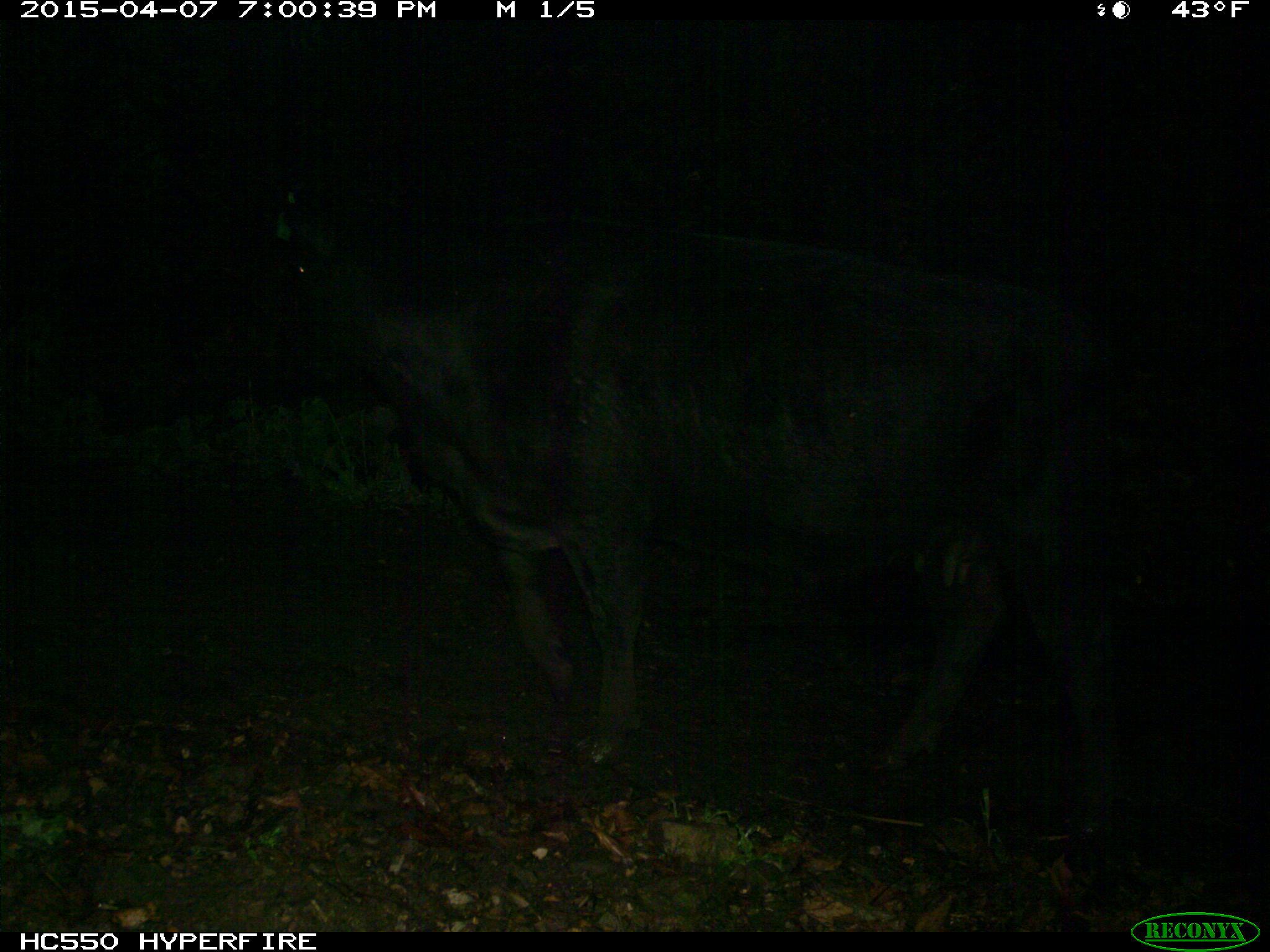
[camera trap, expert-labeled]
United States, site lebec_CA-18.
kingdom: Animalia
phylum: Chordata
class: Mammalia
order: Artiodactyla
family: Bovidae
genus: Bos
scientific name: Bos taurus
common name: domestic cow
Bos taurus (domestic cow).